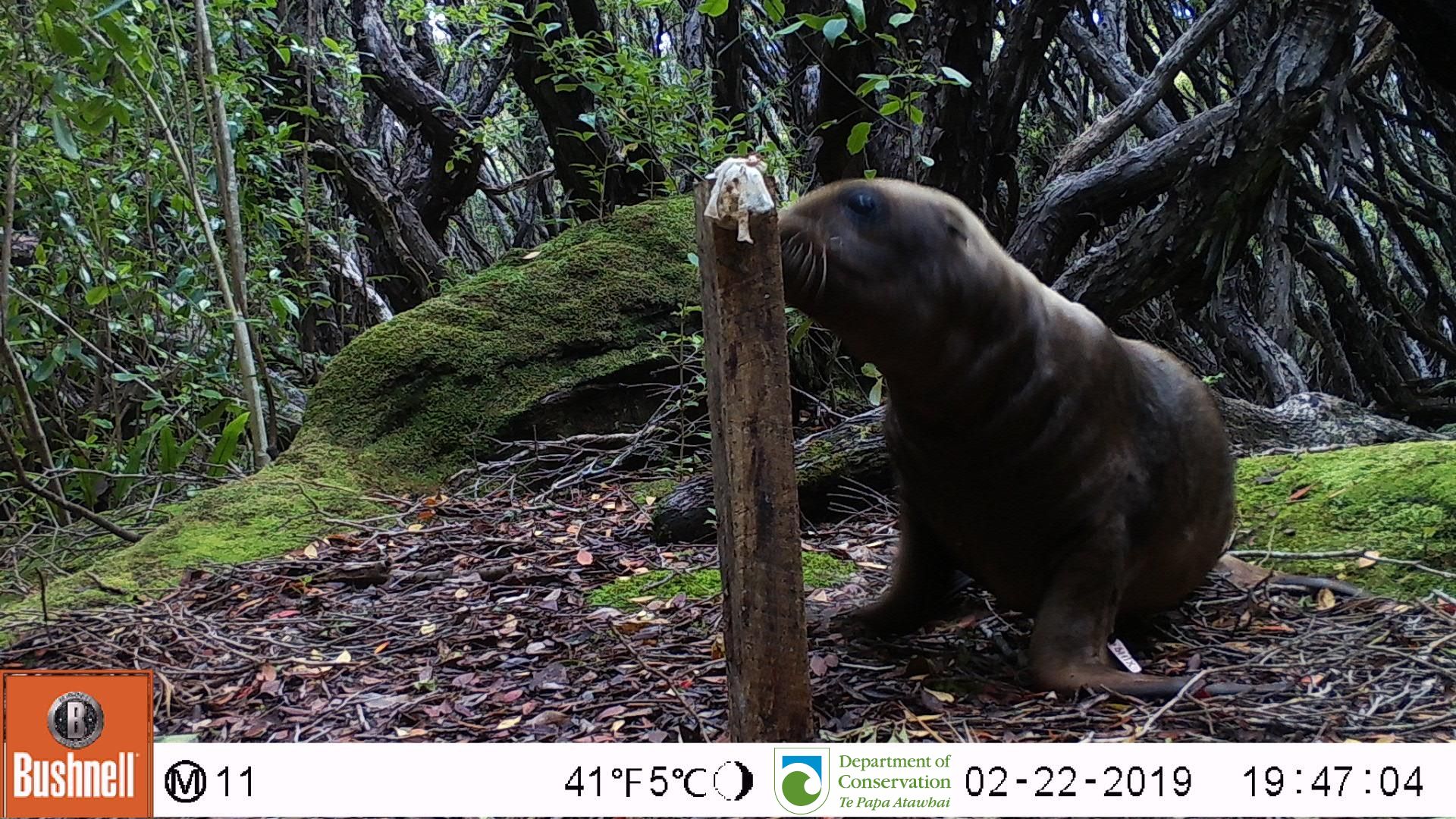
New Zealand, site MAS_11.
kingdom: Animalia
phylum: Chordata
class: Mammalia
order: Carnivora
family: Otariidae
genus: Phocarctos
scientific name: Phocarctos hookeri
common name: new zealand sea lion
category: sealion